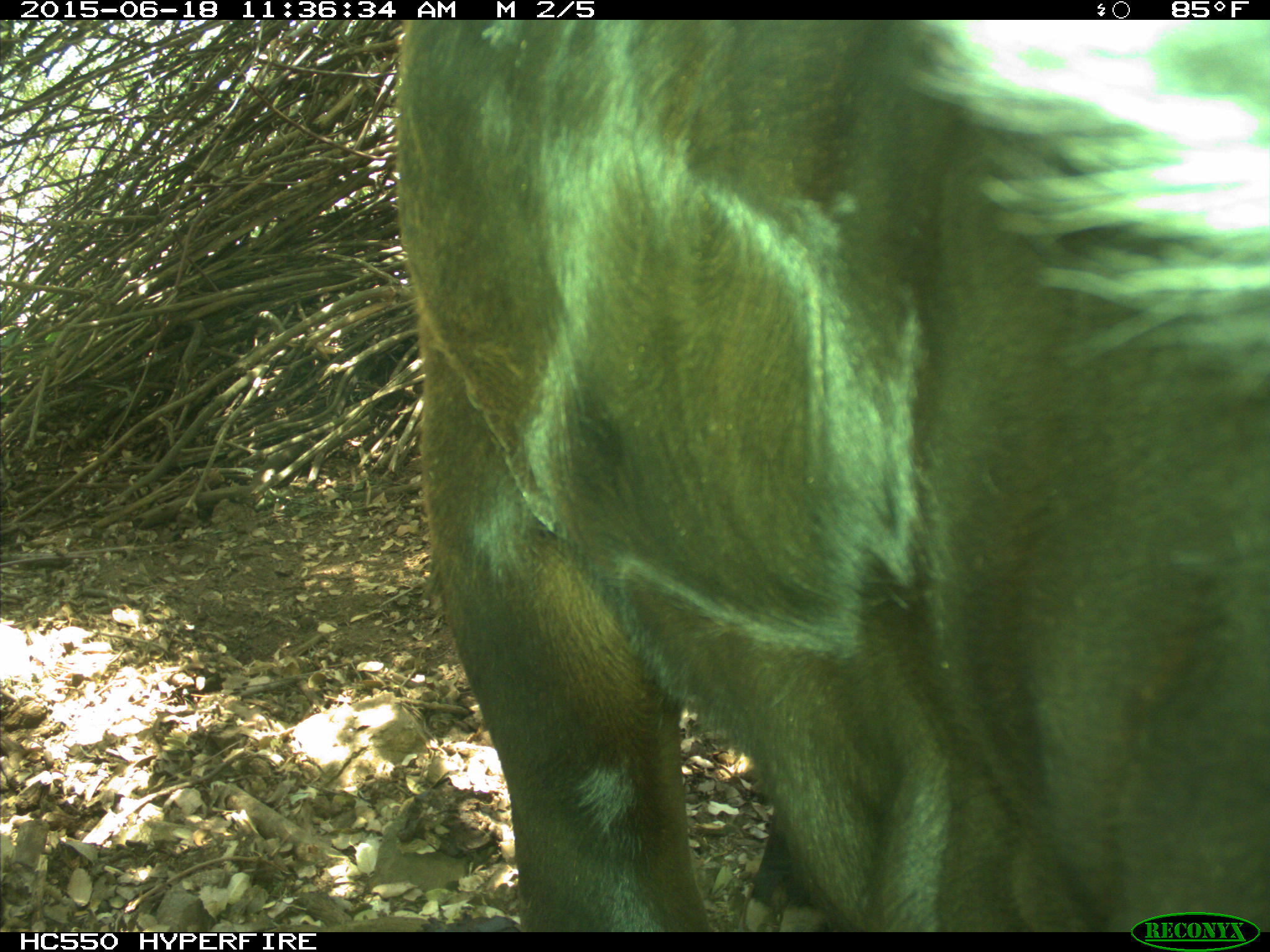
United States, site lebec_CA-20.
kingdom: Animalia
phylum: Chordata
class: Mammalia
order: Artiodactyla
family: Bovidae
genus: Bos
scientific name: Bos taurus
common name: domestic cow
Bos taurus (domestic cow).